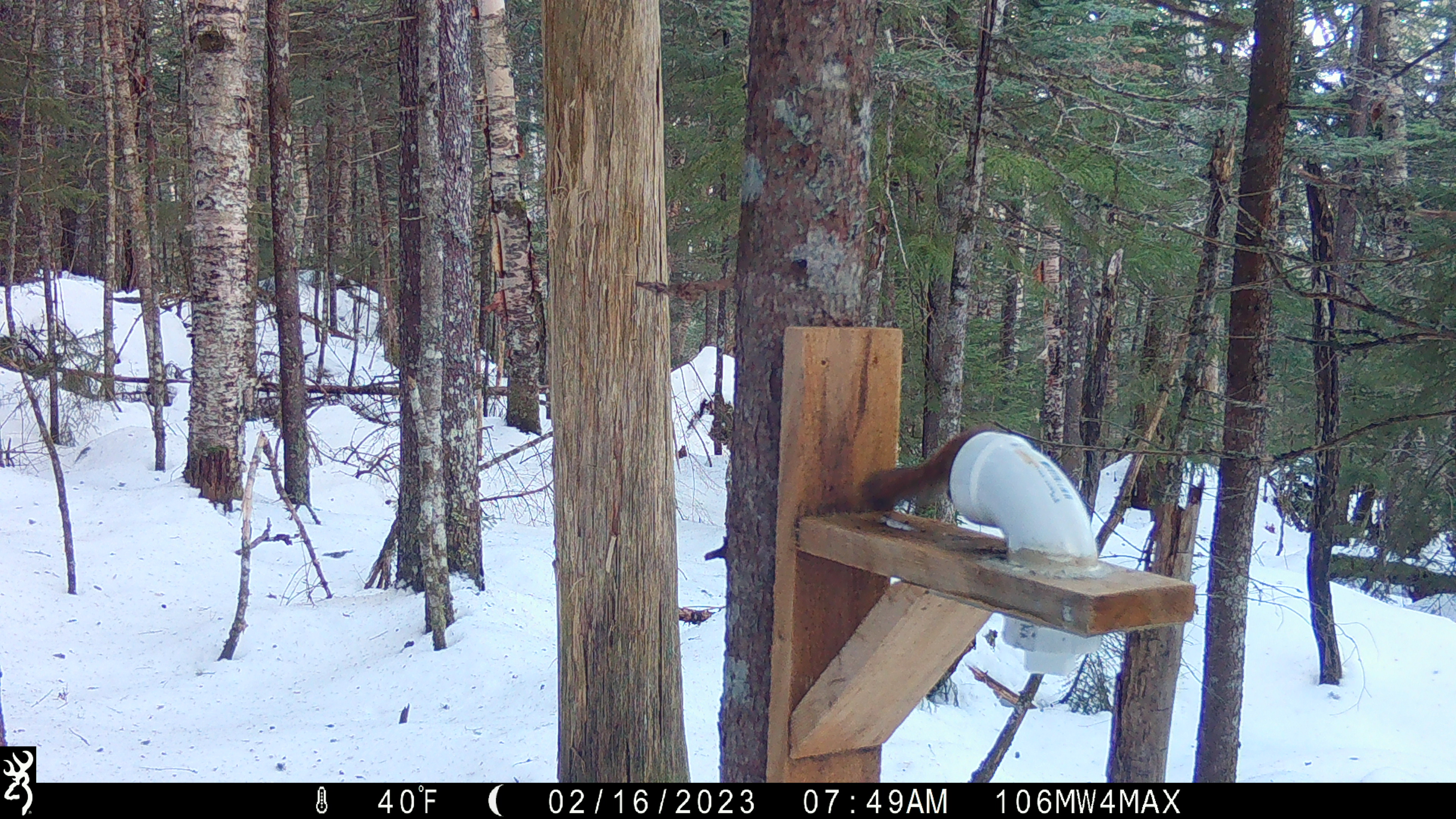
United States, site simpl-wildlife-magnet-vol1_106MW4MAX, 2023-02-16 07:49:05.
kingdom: Animalia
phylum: Chordata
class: Mammalia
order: Rodentia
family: Sciuridae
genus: Tamiasciurus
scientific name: Tamiasciurus hudsonicus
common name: red squirrel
Red squirrel (Tamiasciurus hudsonicus).